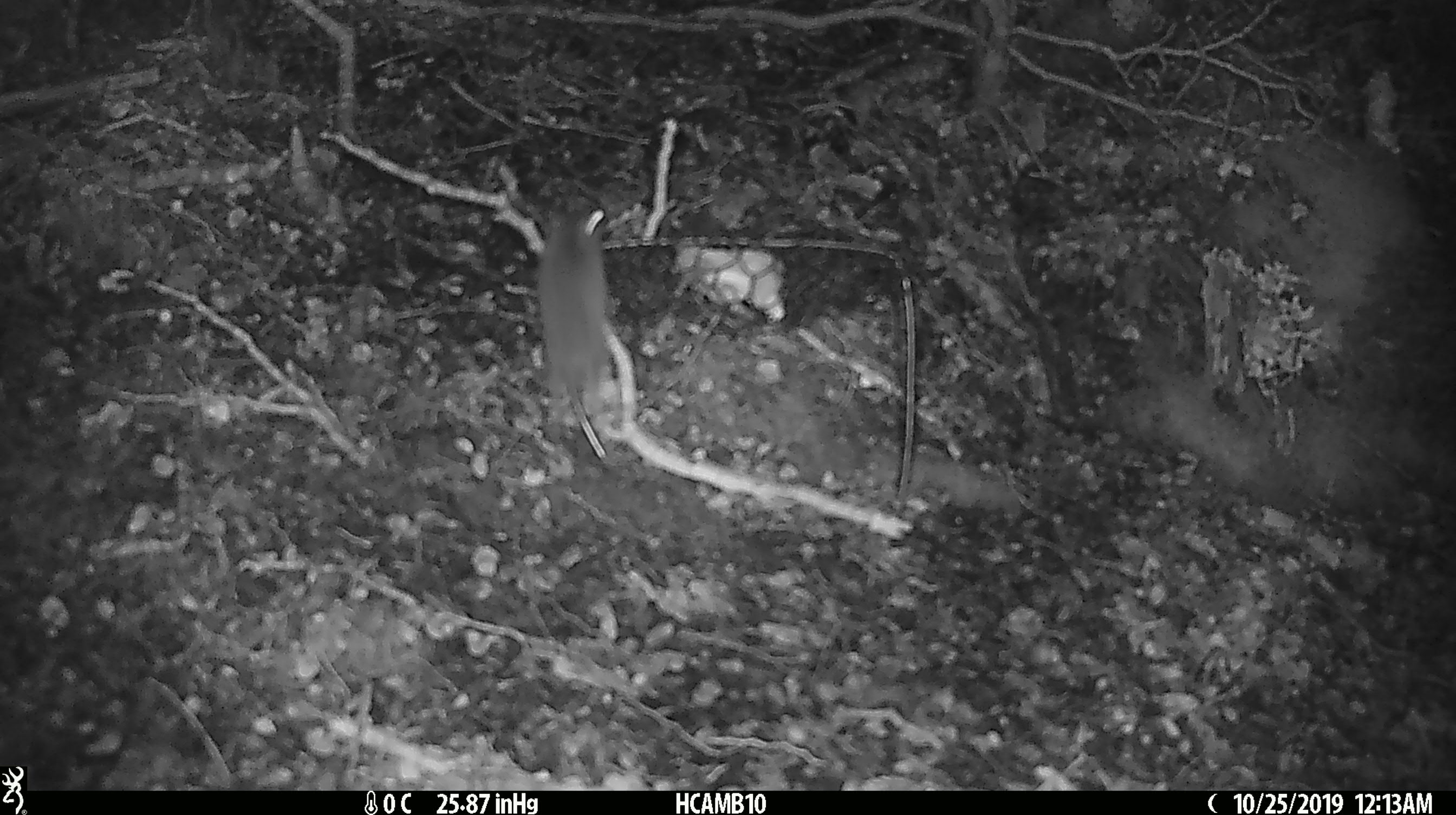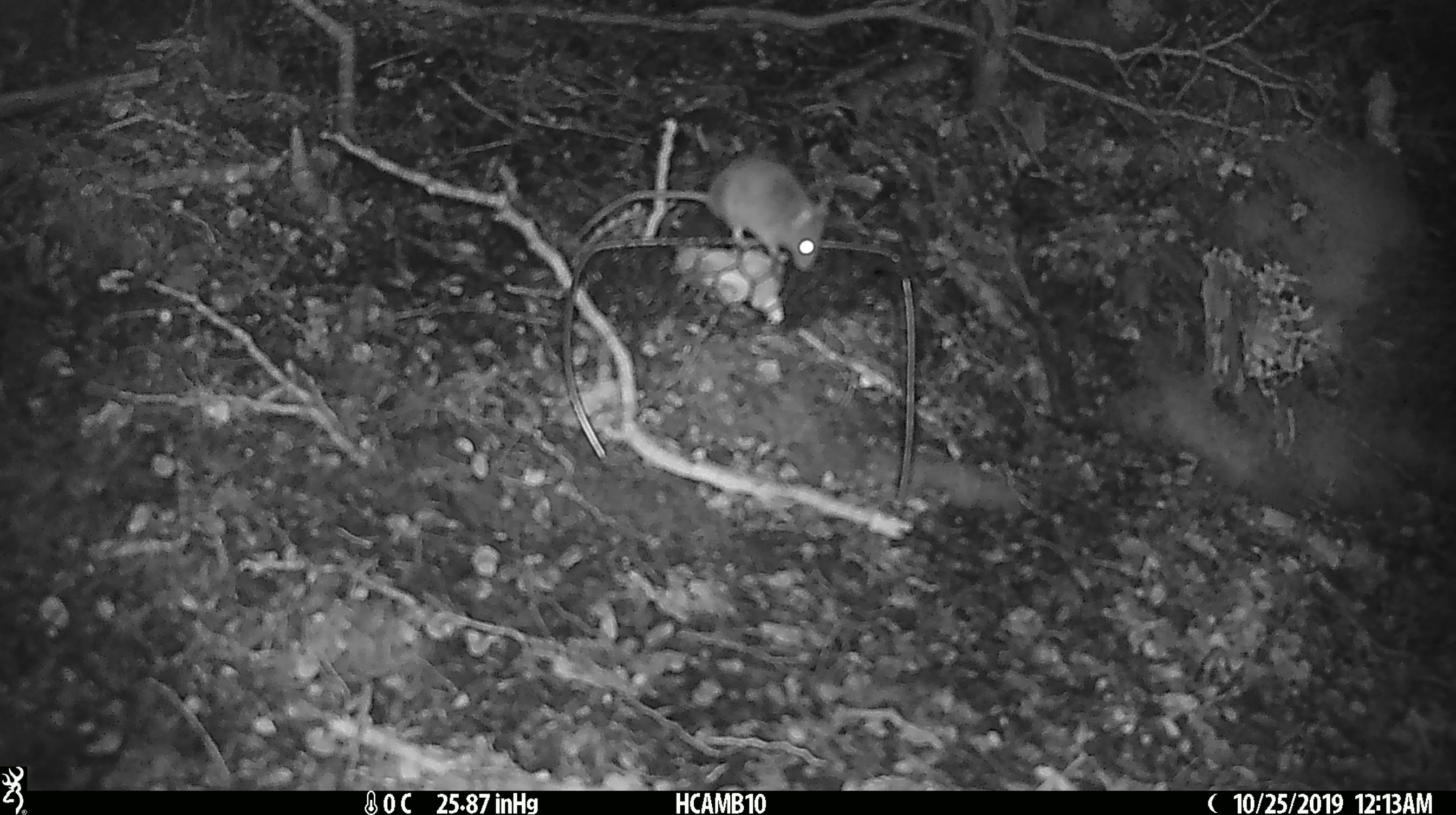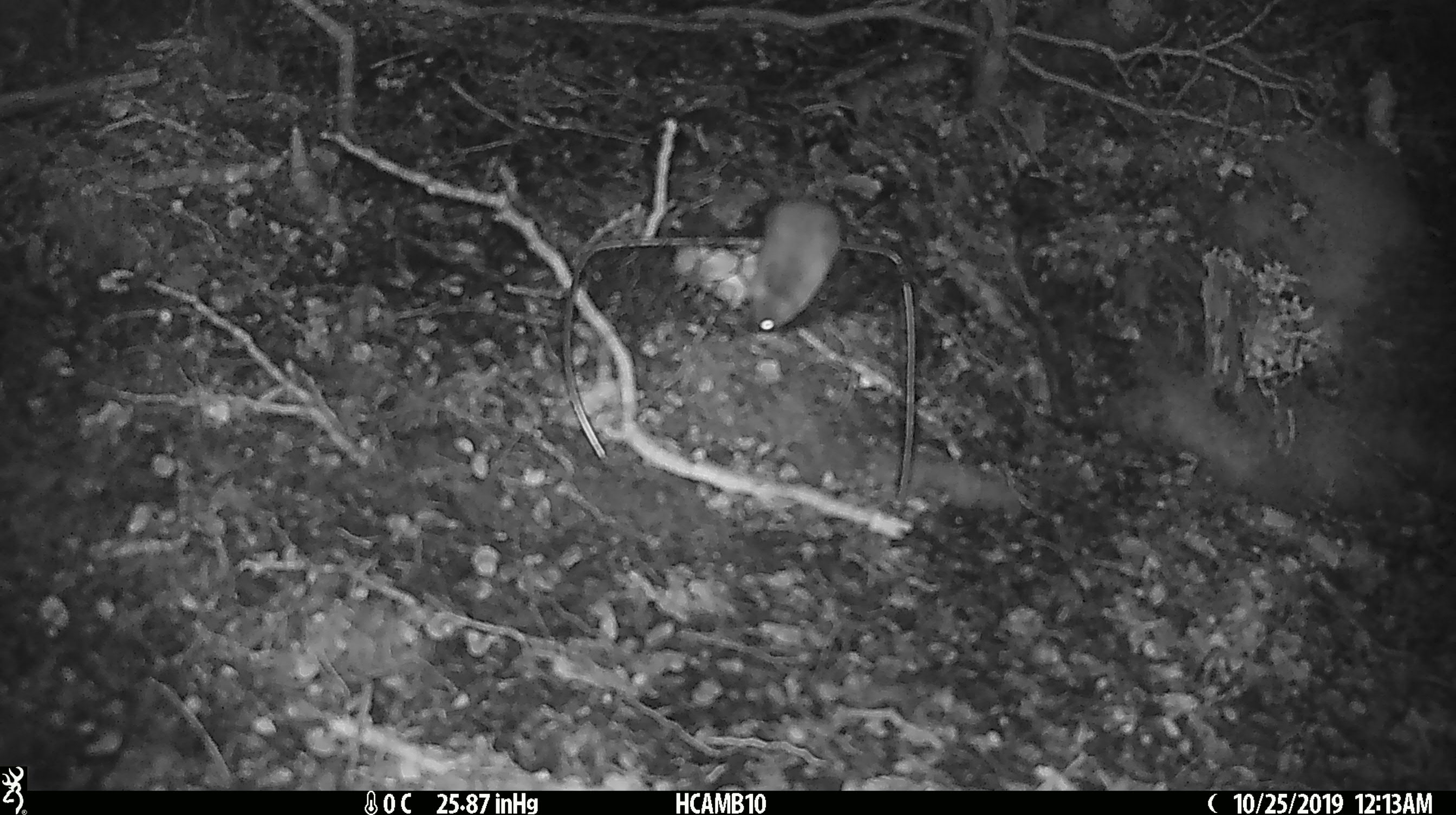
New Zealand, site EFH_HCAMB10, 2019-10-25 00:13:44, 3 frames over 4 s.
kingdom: Animalia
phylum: Chordata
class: Mammalia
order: Rodentia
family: Muridae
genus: Mus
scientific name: Mus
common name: mouse